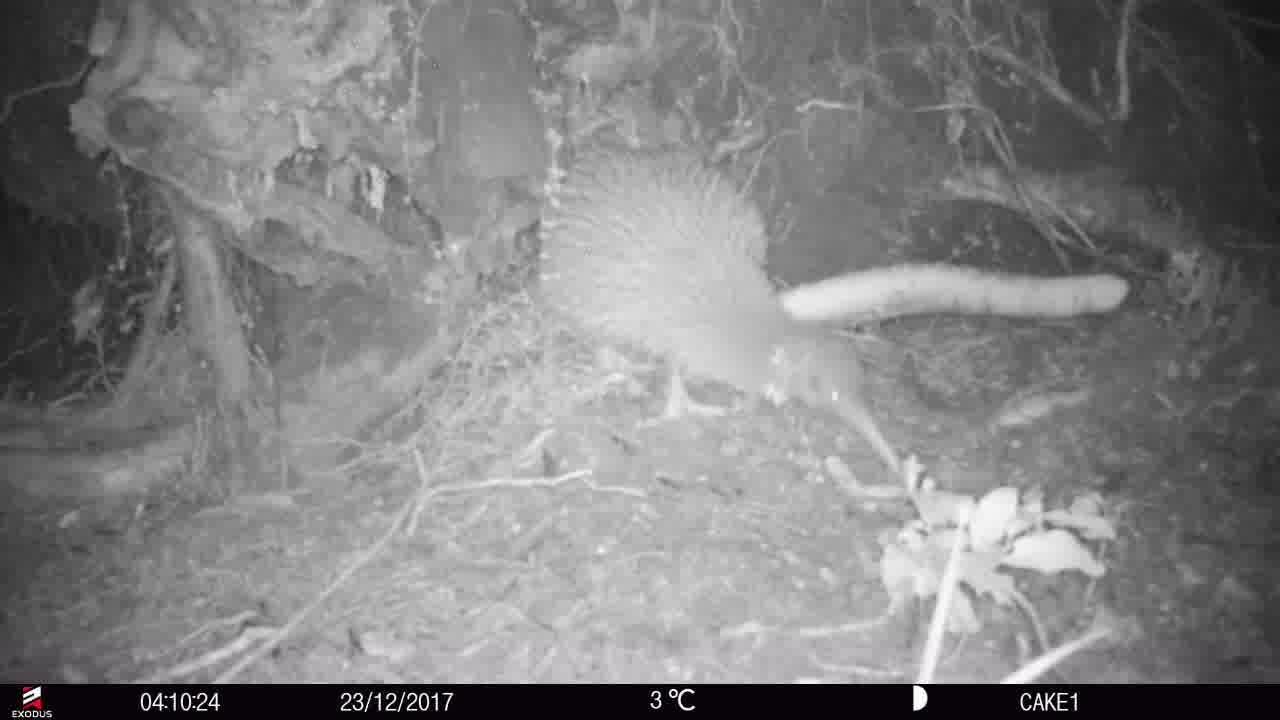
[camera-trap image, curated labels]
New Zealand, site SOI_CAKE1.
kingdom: Animalia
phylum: Chordata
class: Aves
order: Apterygiformes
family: Apterygidae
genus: Apteryx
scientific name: Apteryx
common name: kiwi